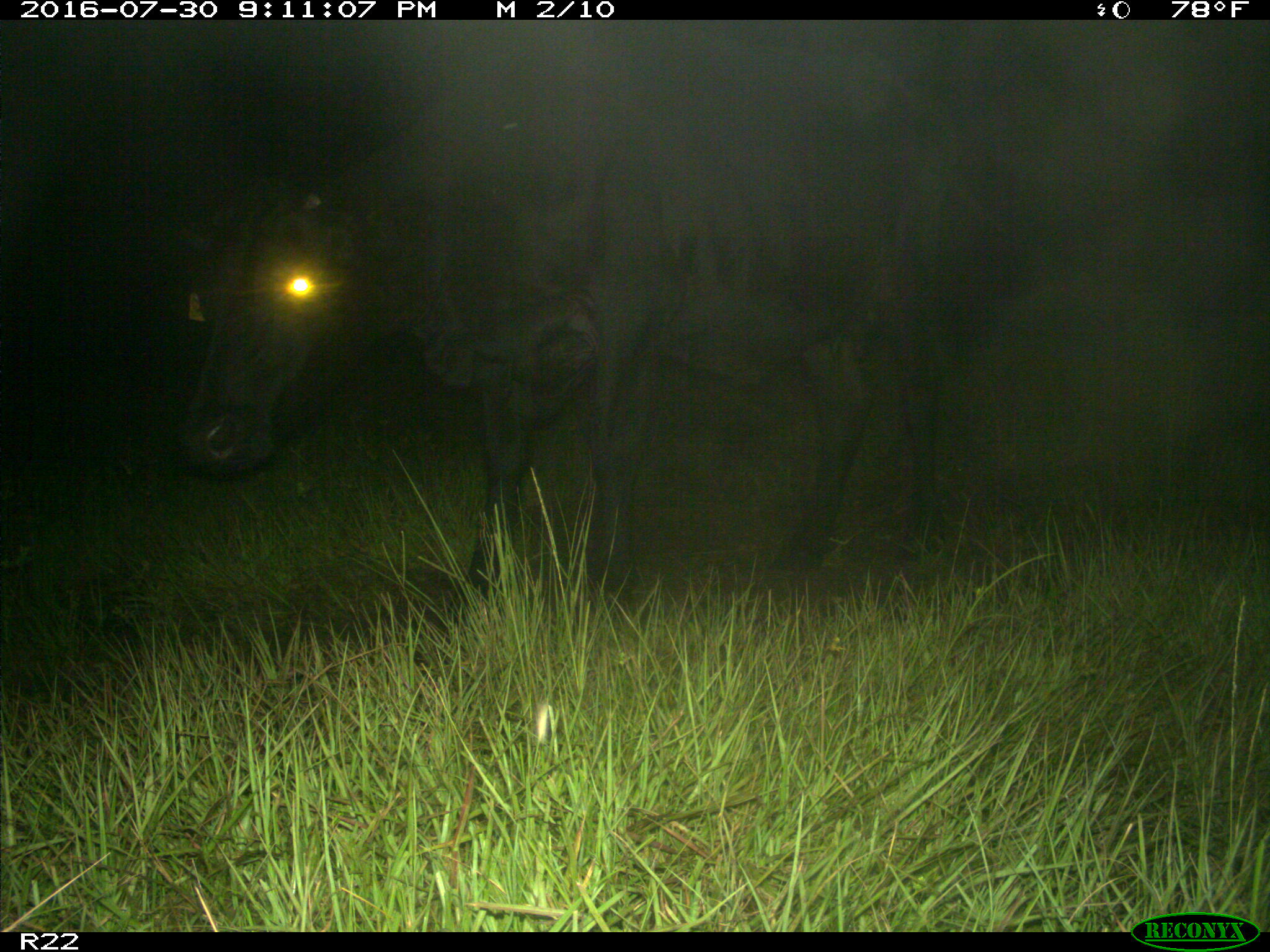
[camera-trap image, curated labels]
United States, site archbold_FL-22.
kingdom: Animalia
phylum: Chordata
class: Mammalia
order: Artiodactyla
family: Bovidae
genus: Bos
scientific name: Bos taurus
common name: domestic cow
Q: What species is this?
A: Bos taurus (domestic cow).